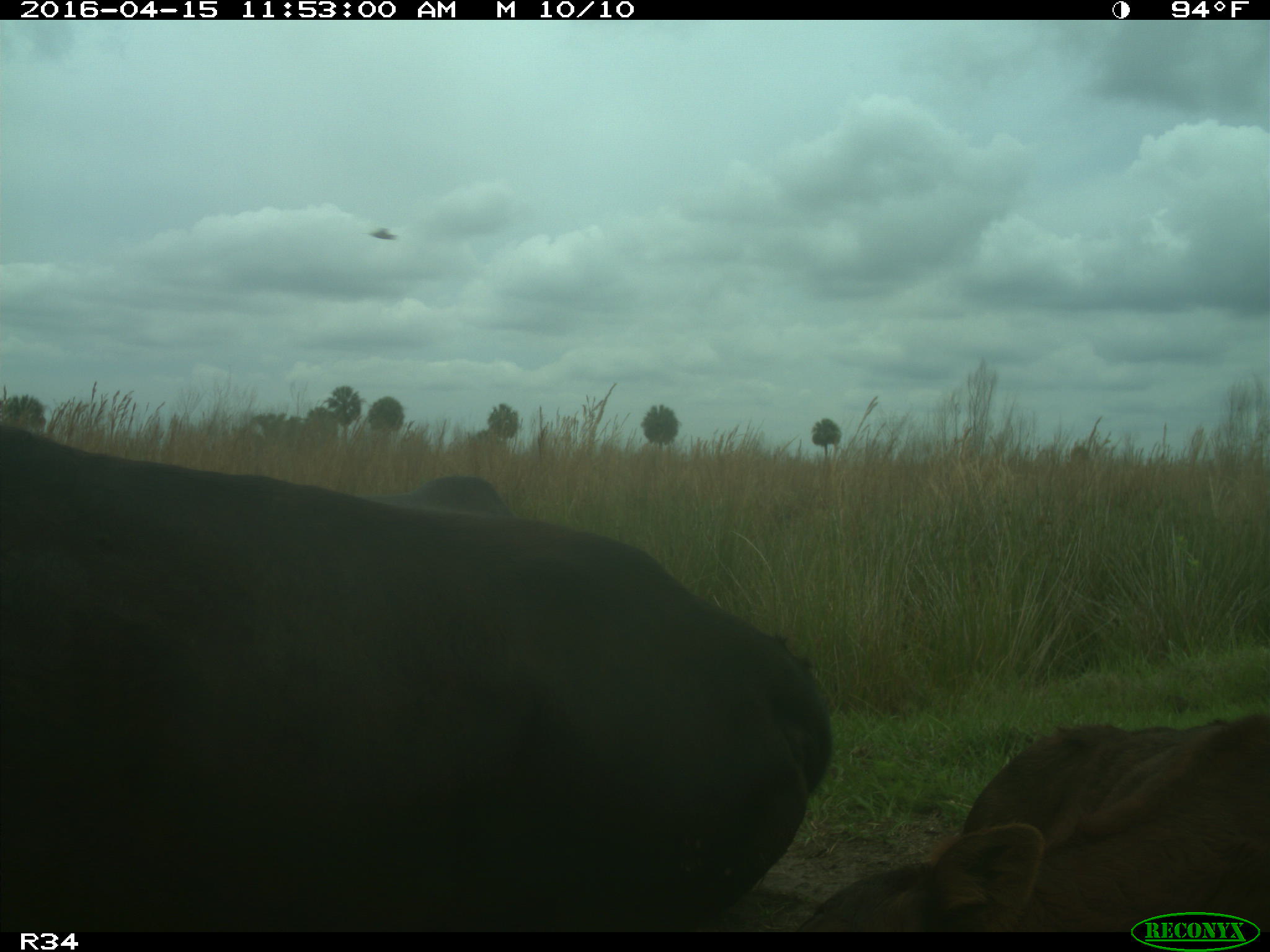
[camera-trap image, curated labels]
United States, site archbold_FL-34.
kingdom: Animalia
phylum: Chordata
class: Mammalia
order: Artiodactyla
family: Bovidae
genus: Bos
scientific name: Bos taurus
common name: domestic cow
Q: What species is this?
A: Bos taurus (domestic cow).